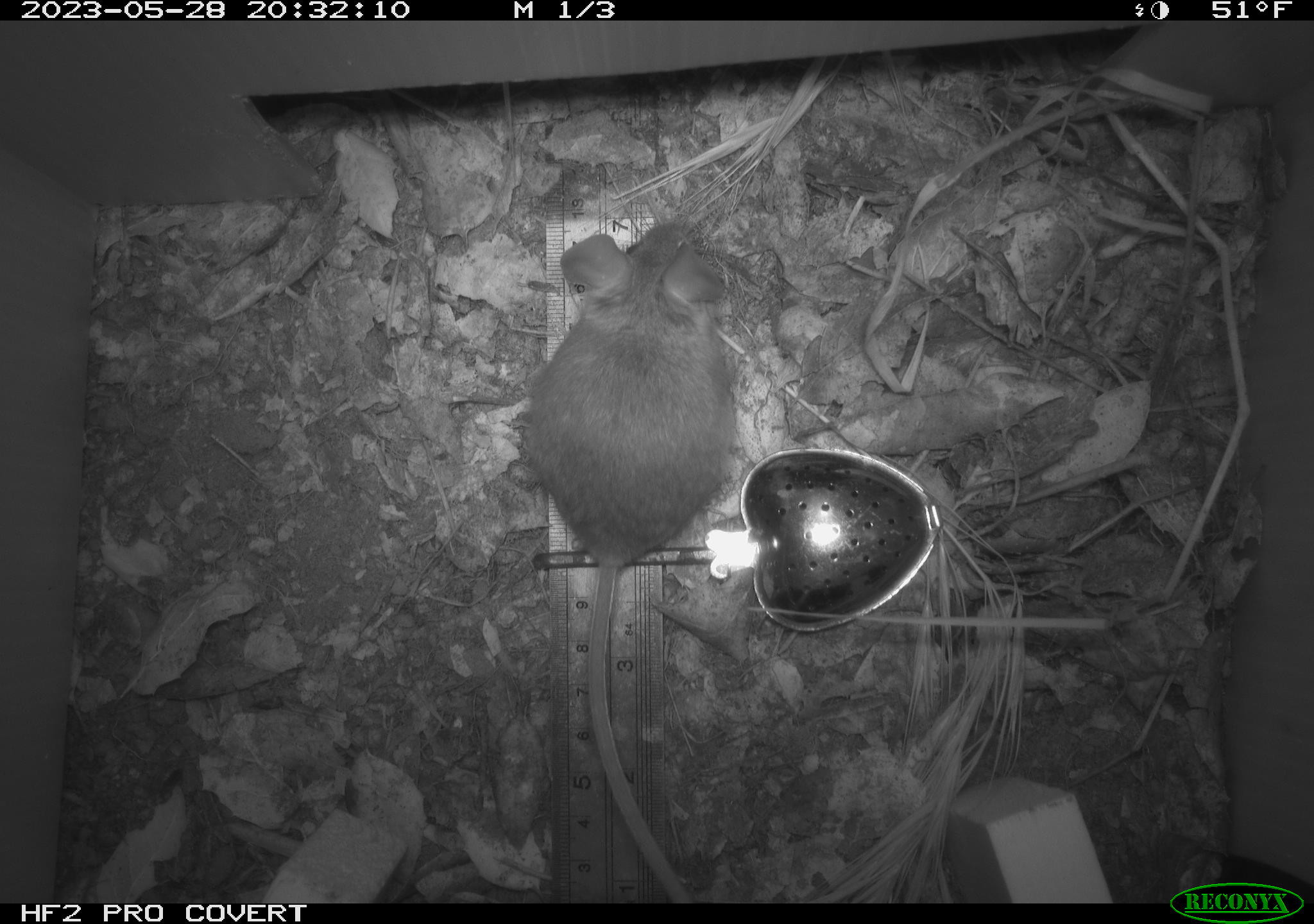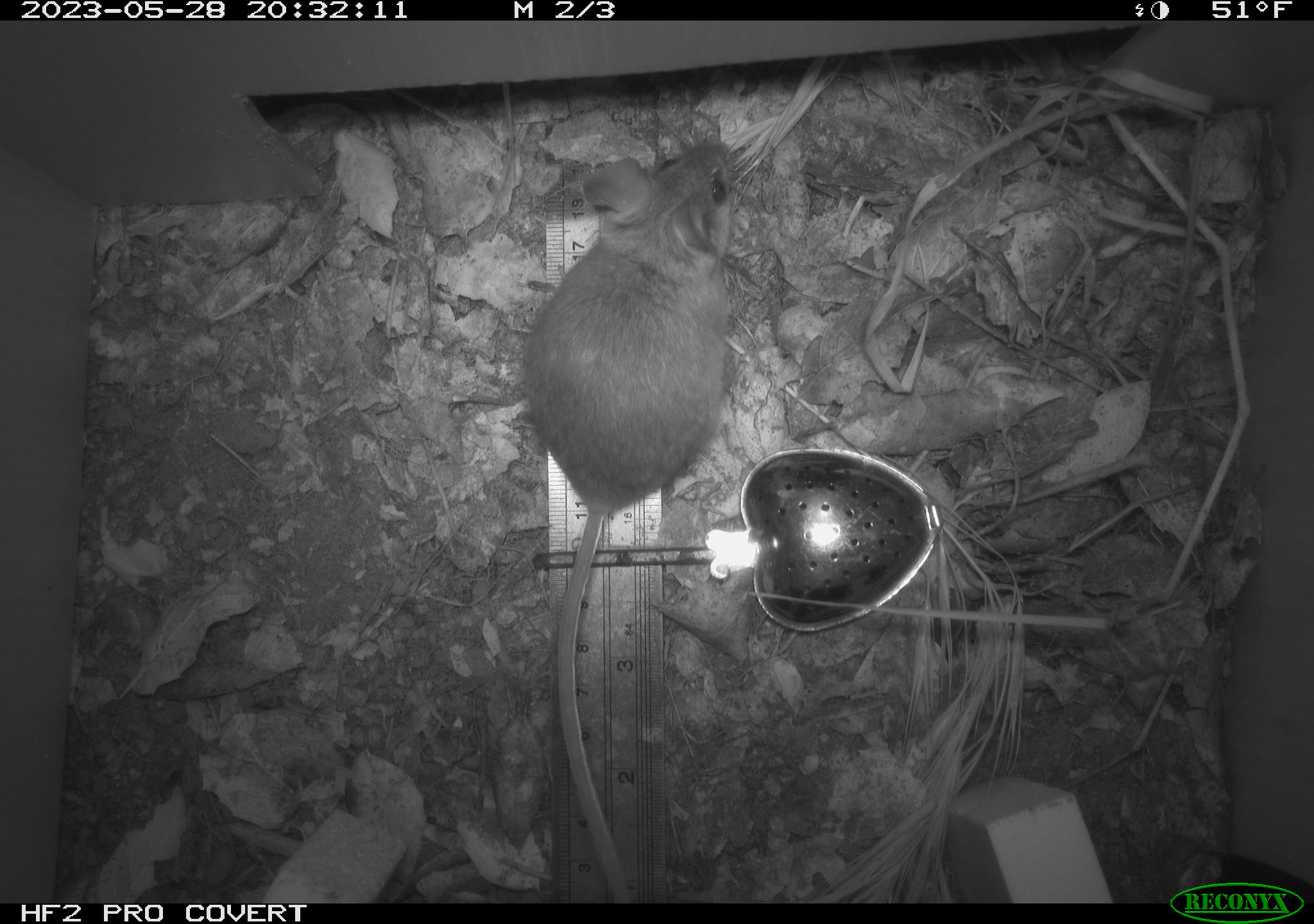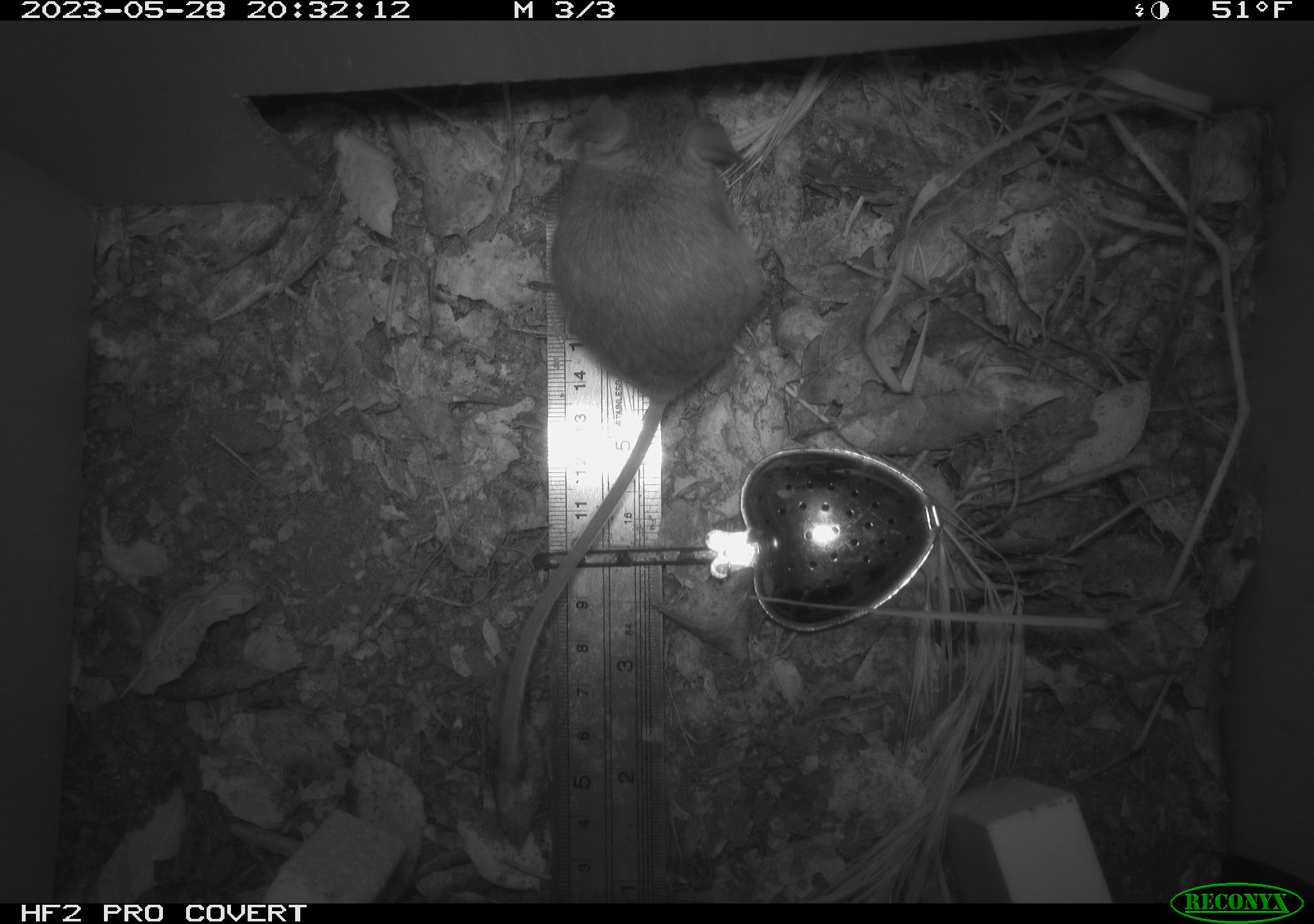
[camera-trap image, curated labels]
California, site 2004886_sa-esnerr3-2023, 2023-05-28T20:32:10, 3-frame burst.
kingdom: Animalia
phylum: Chordata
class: Mammalia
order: Rodentia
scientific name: Rodentia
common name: mouse species